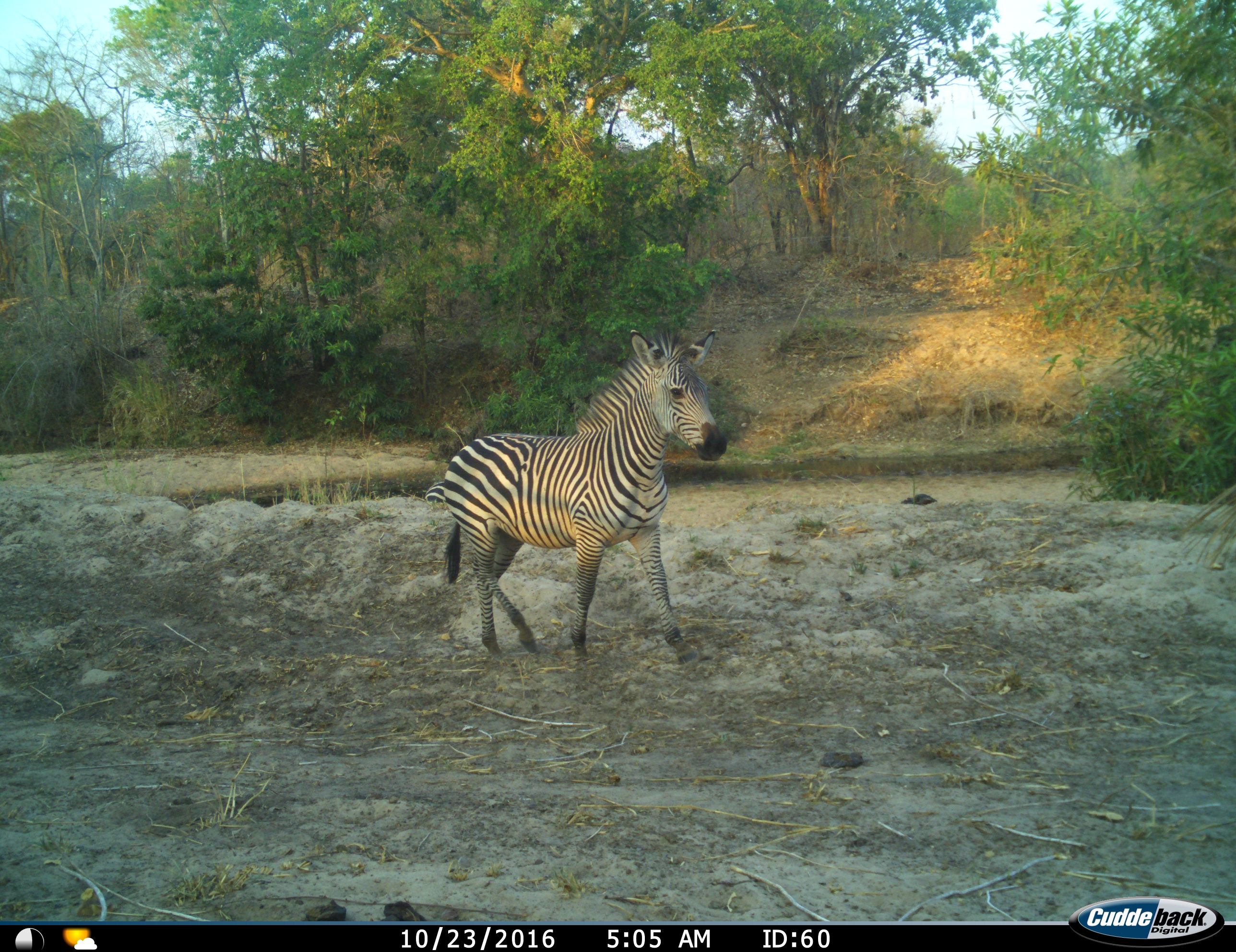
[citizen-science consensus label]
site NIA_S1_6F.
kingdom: Animalia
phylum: Chordata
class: Mammalia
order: Perissodactyla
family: Equidae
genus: Equus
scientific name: Equus quagga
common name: plains zebra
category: zebraplains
Zebraplains (plains zebra) (Equus quagga), count 1. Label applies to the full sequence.